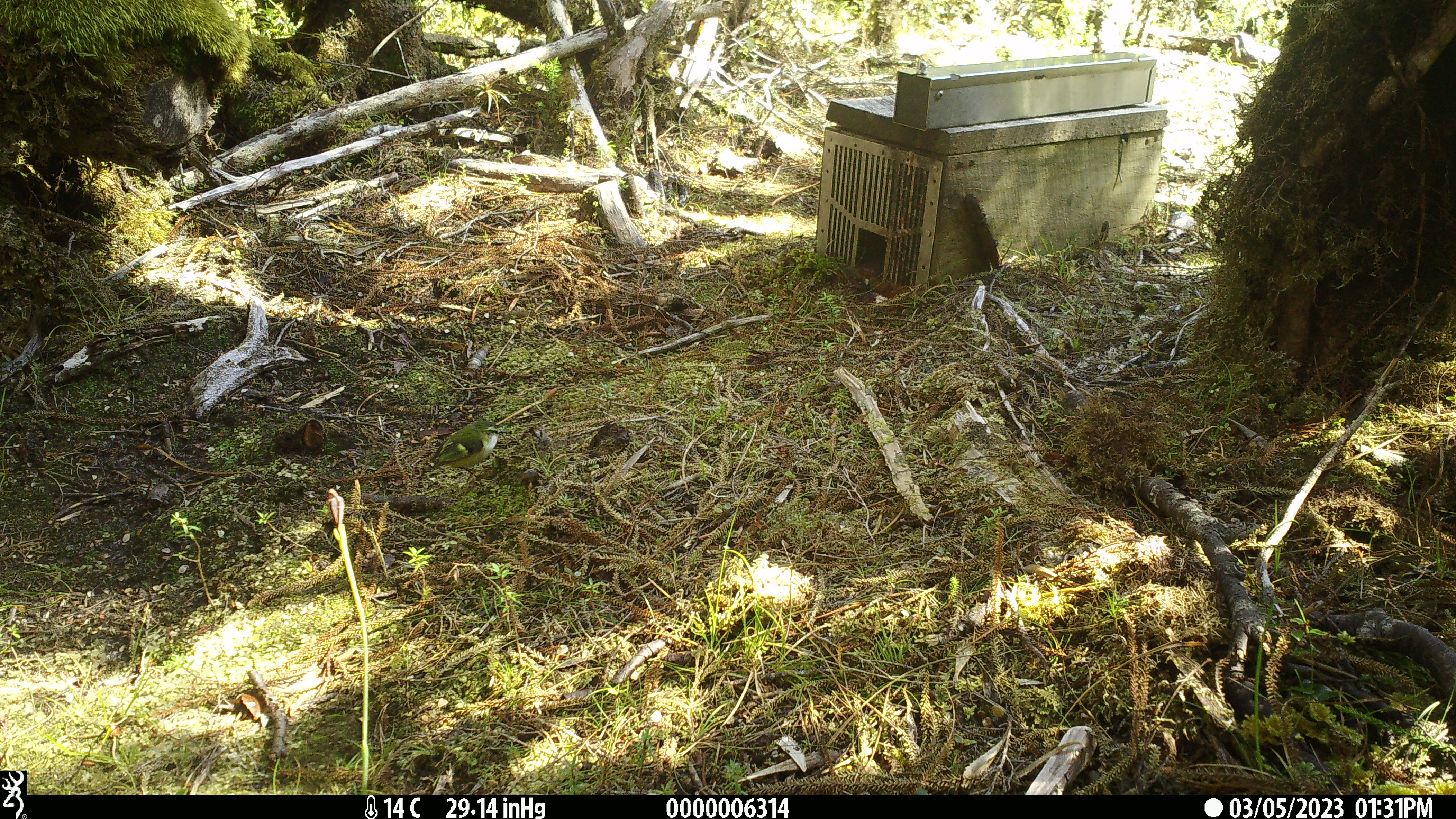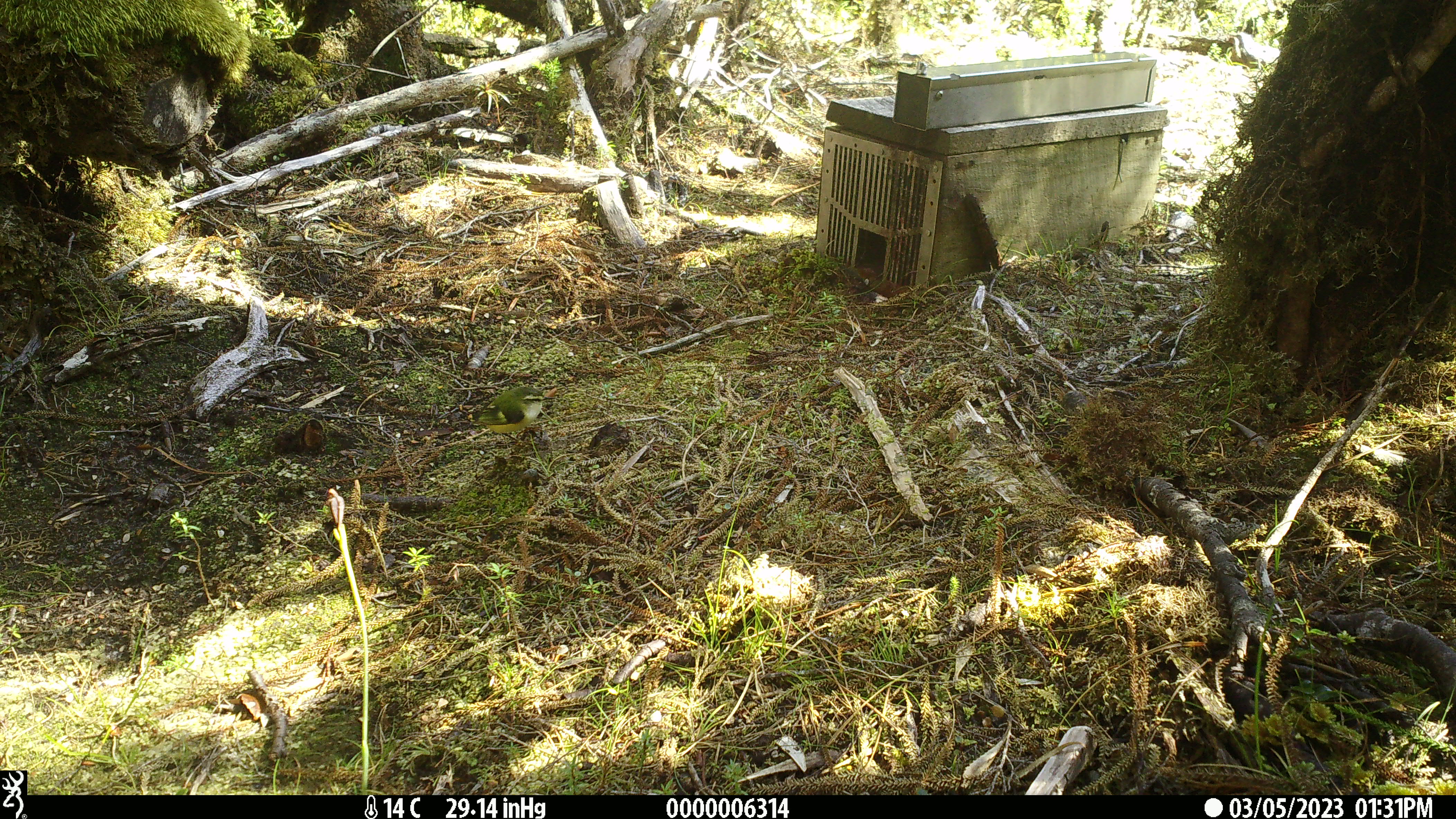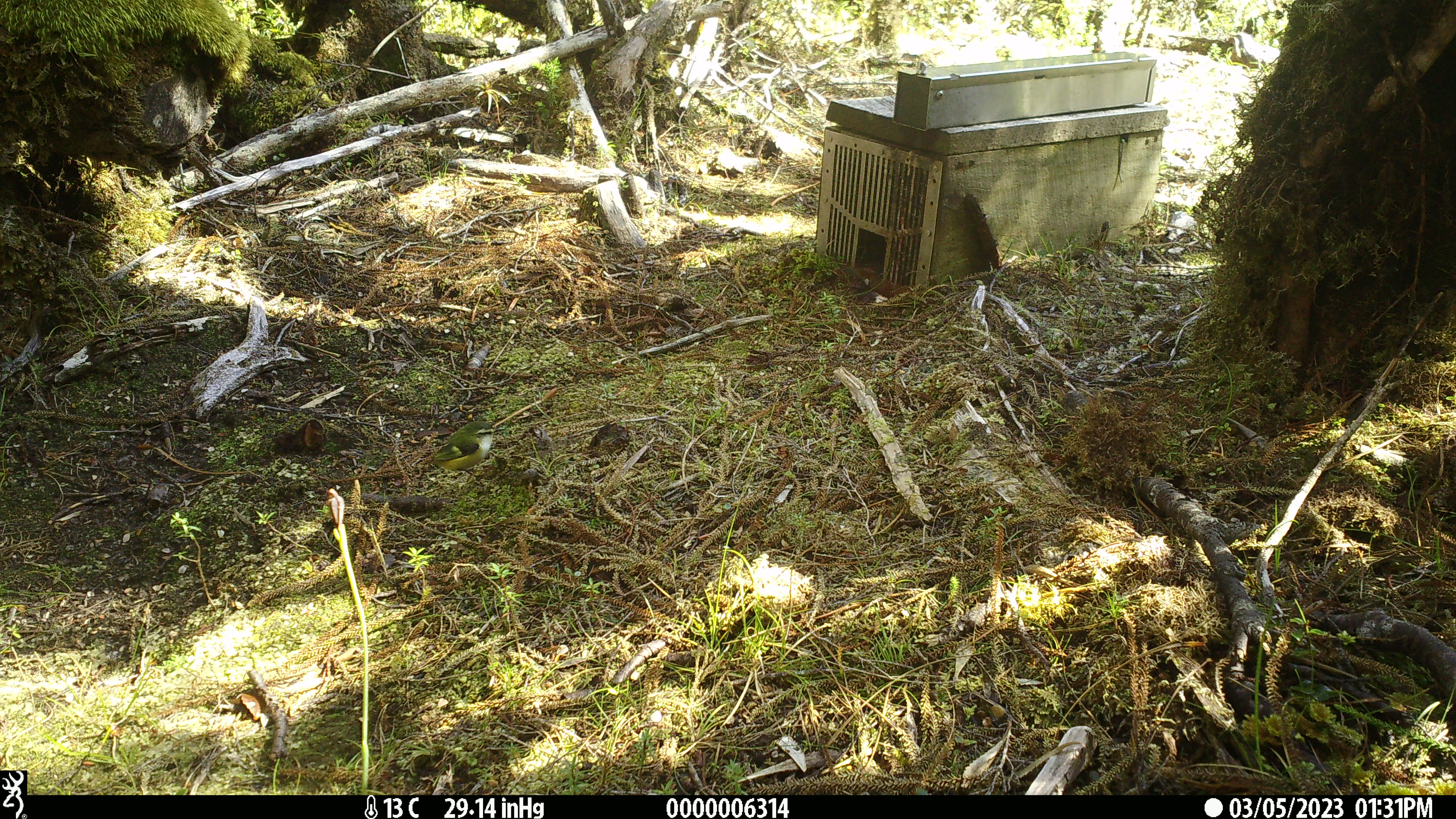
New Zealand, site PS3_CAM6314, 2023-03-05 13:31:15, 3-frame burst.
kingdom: Animalia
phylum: Chordata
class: Aves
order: Passeriformes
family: Acanthisittidae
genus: Acanthisitta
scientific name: Acanthisitta chloris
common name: rifleman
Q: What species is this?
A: Rifleman (Acanthisitta chloris).